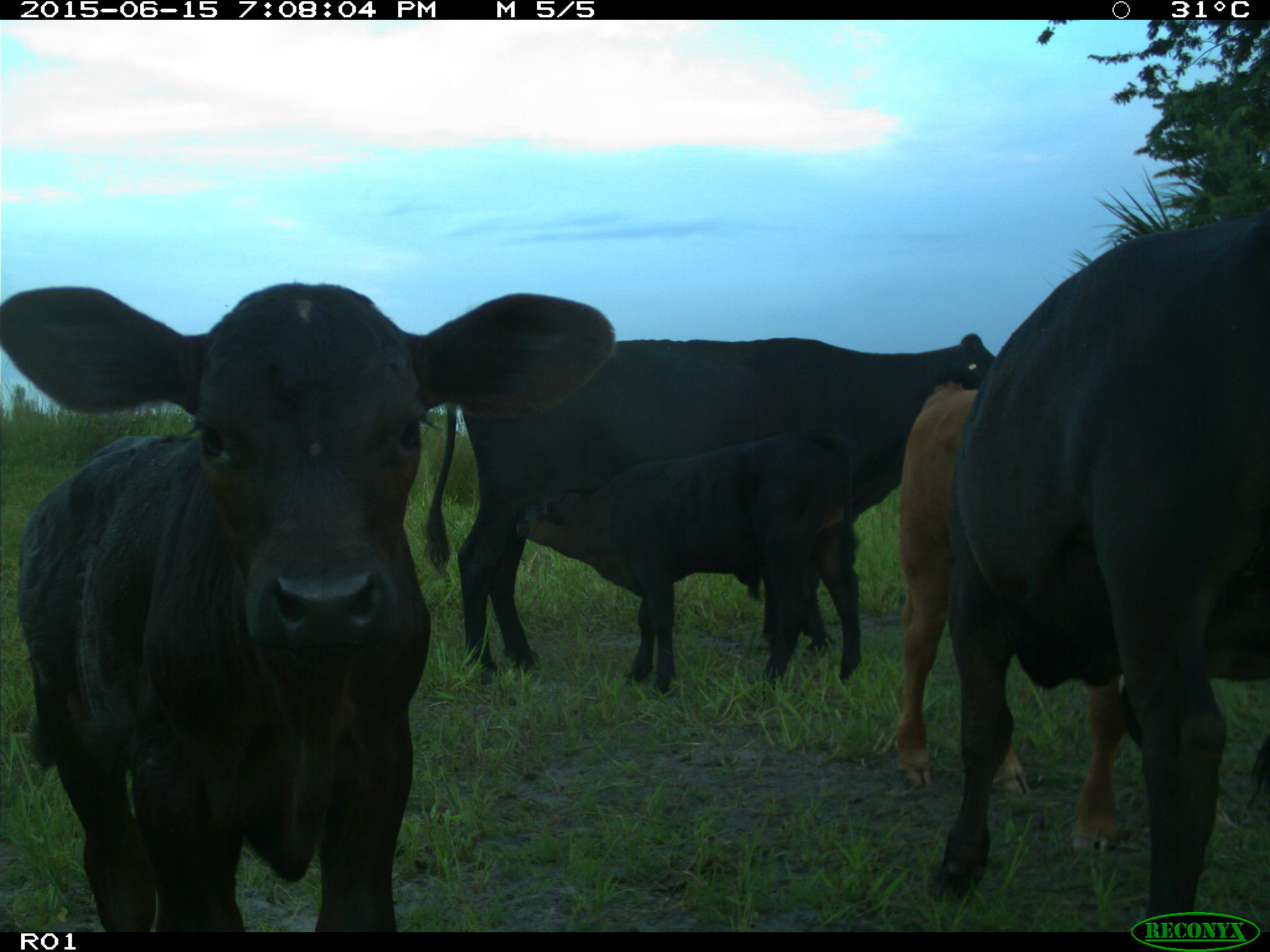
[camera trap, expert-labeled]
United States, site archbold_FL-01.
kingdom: Animalia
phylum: Chordata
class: Mammalia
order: Artiodactyla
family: Bovidae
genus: Bos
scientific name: Bos taurus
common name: domestic cow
Bos taurus (domestic cow).